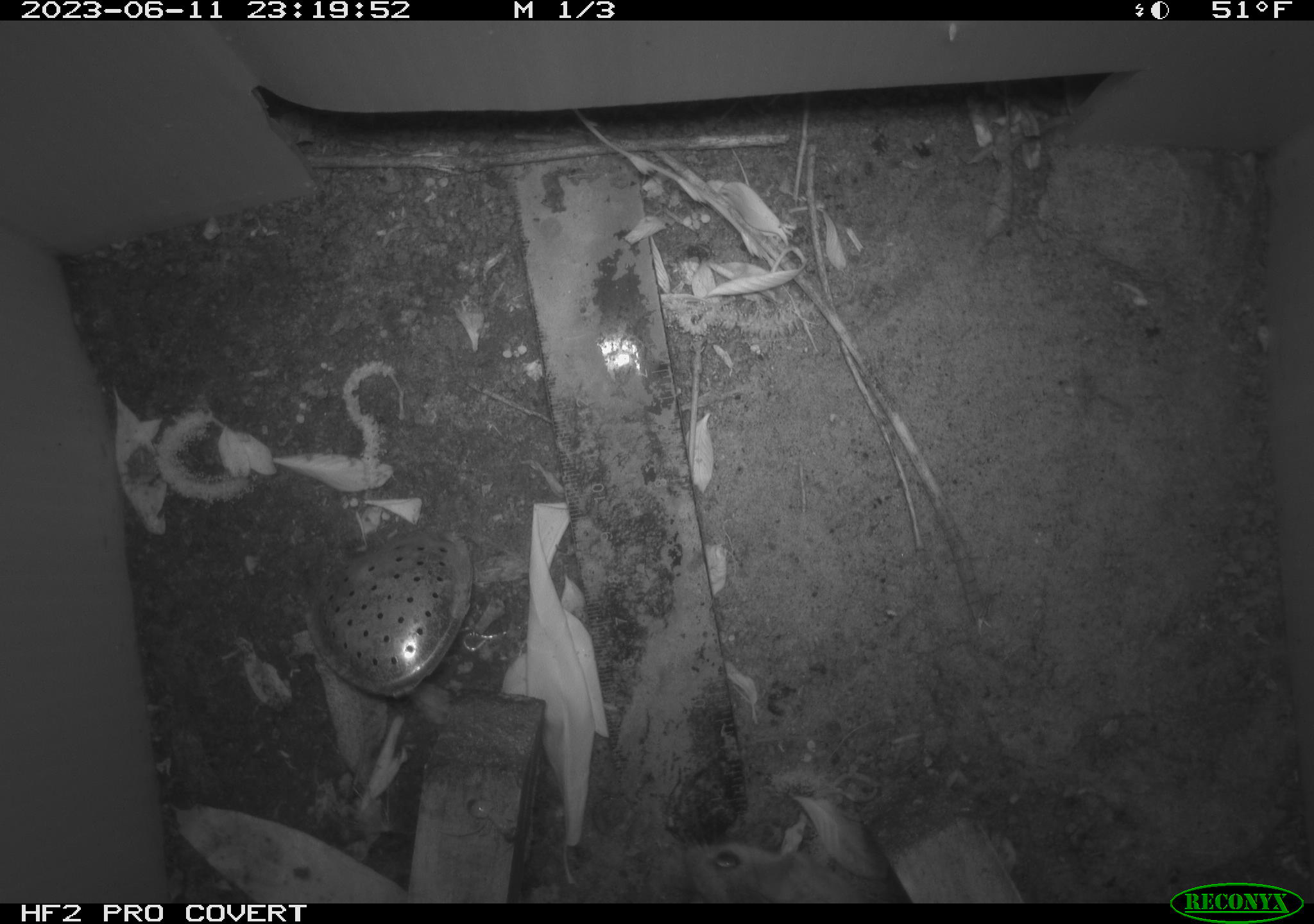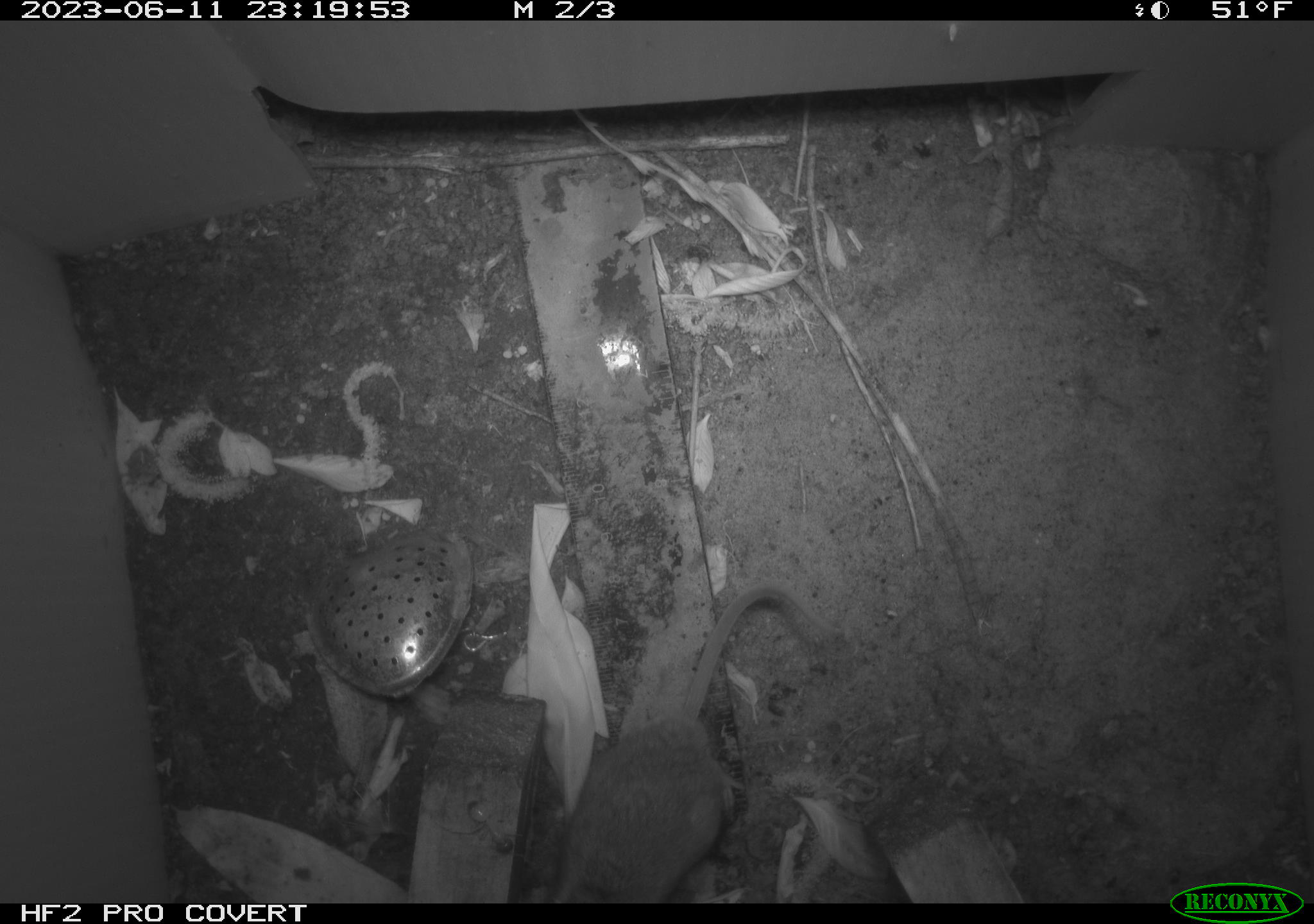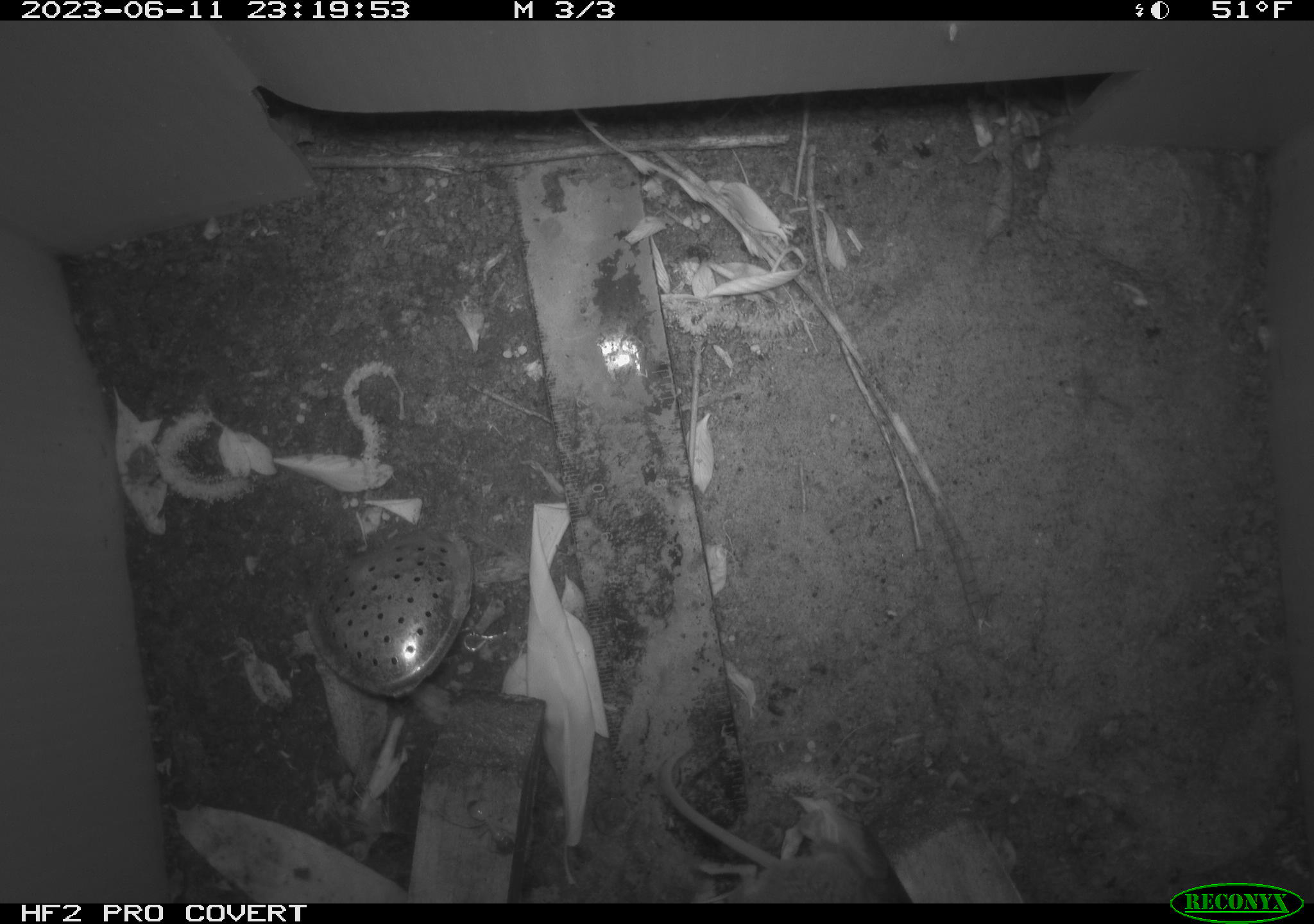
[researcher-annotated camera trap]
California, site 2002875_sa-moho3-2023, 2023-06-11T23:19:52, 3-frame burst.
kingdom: Animalia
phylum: Chordata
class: Mammalia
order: Rodentia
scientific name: Rodentia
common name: mouse species